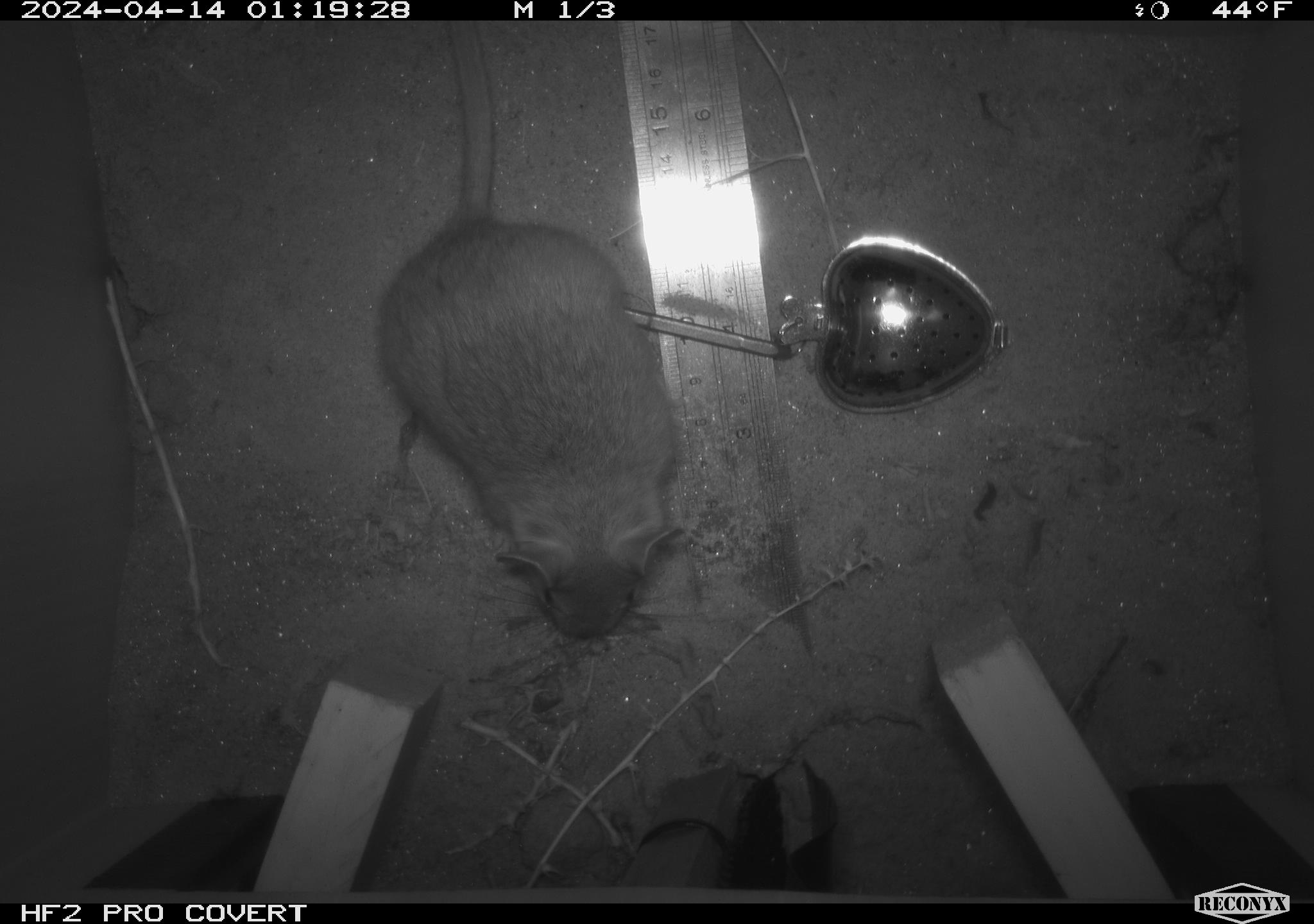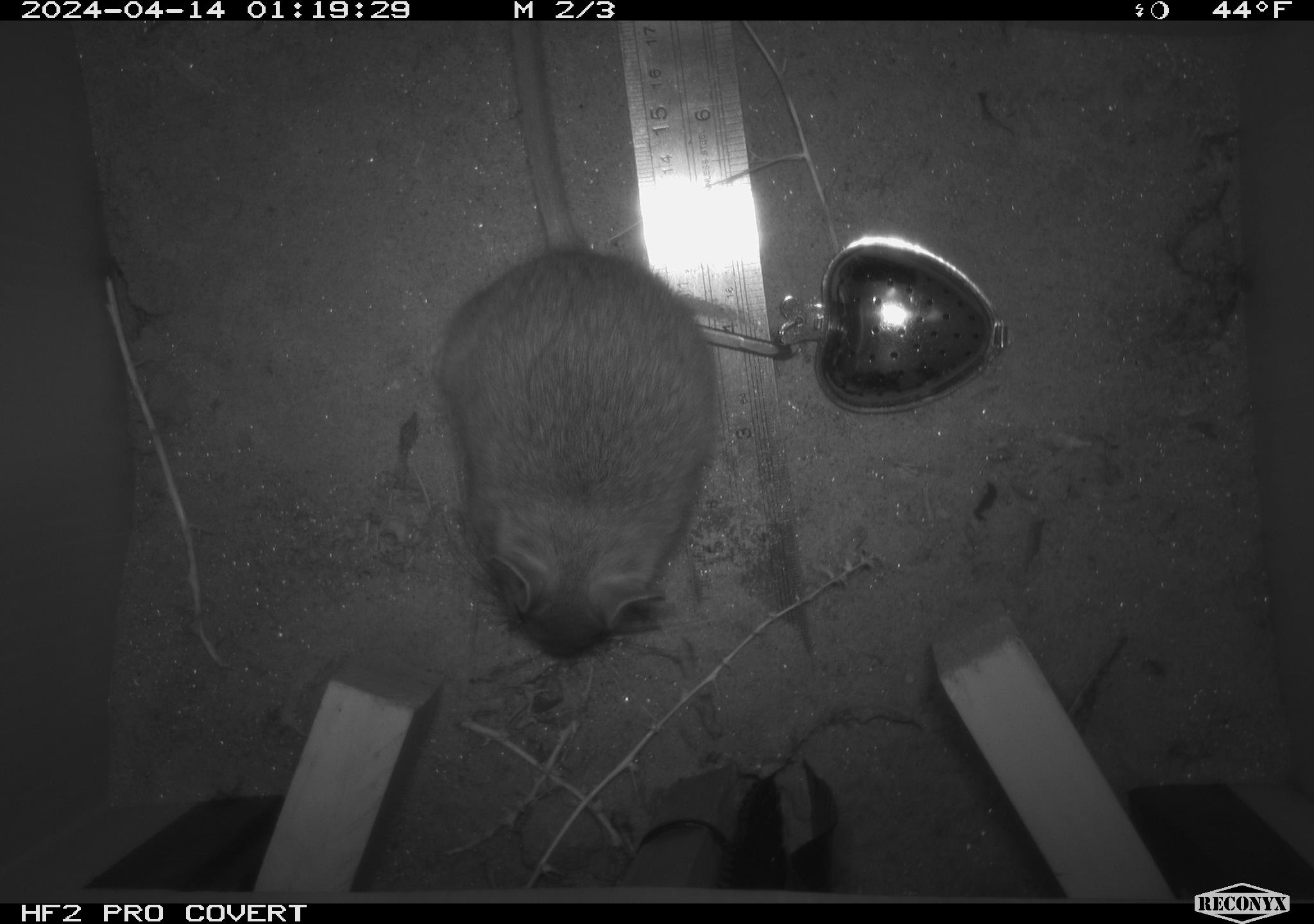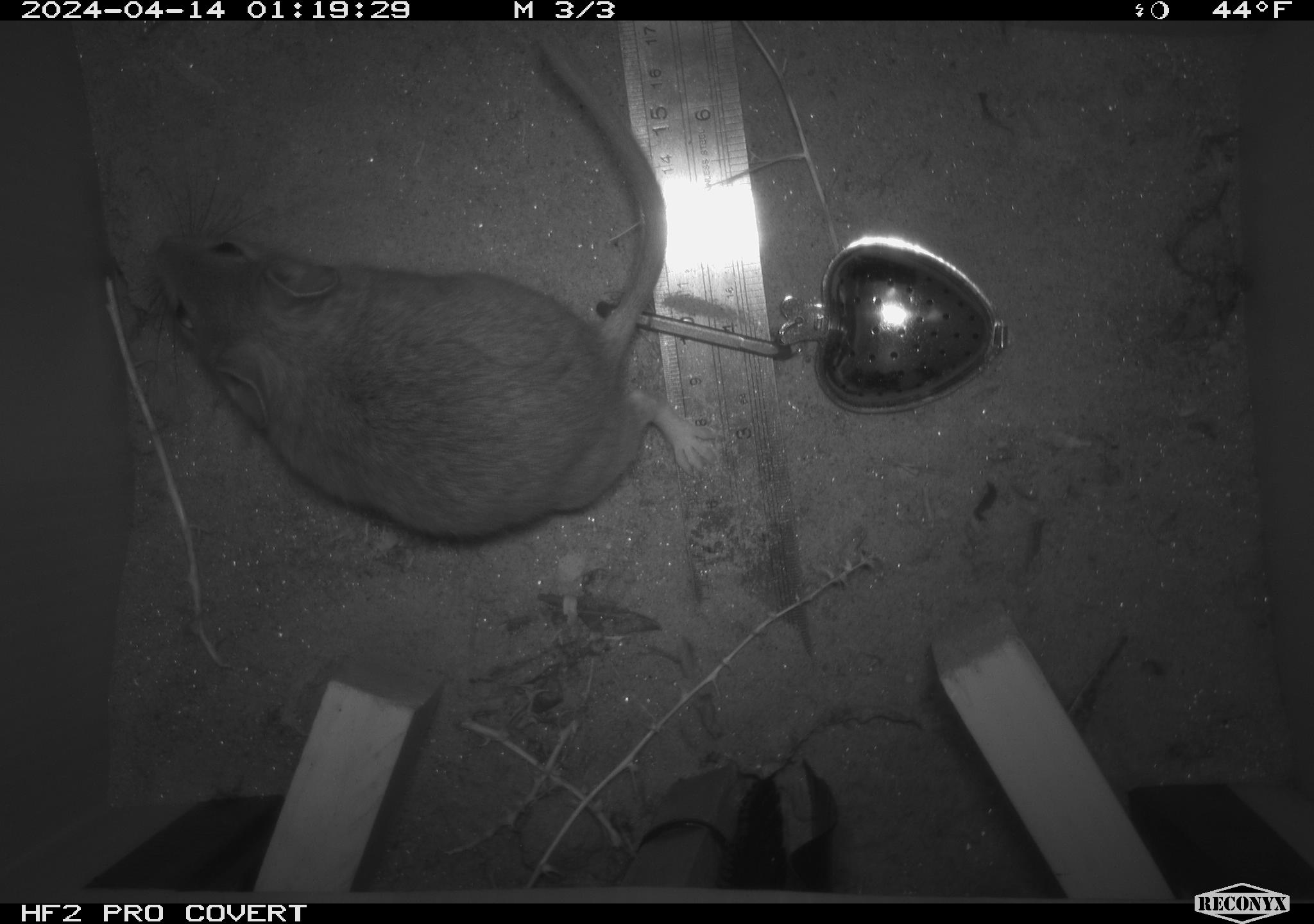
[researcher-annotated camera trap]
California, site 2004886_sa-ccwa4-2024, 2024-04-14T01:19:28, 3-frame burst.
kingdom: Animalia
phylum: Chordata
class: Mammalia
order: Rodentia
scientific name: Rodentia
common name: woodrat or rat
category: woodrat or rat species